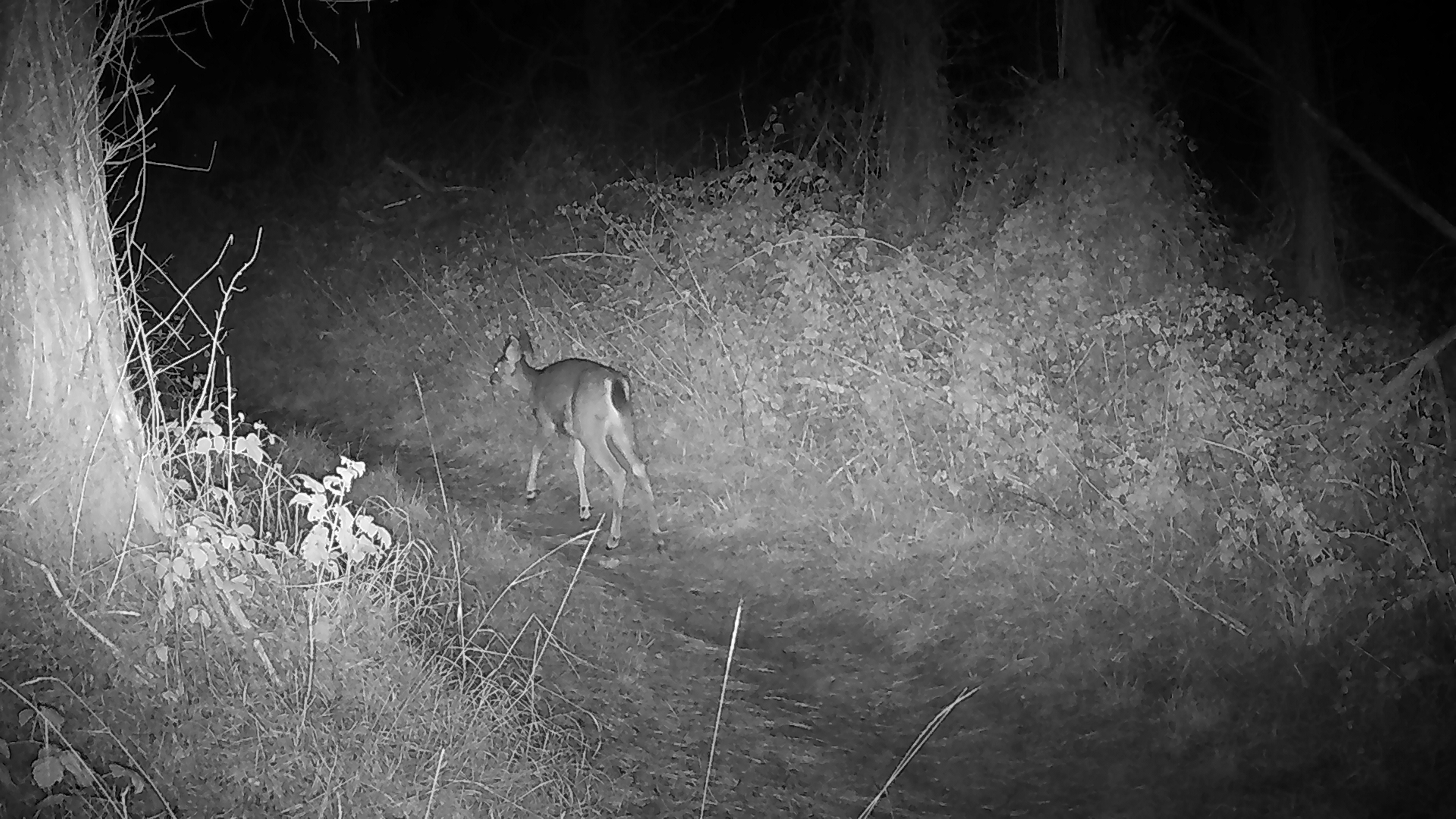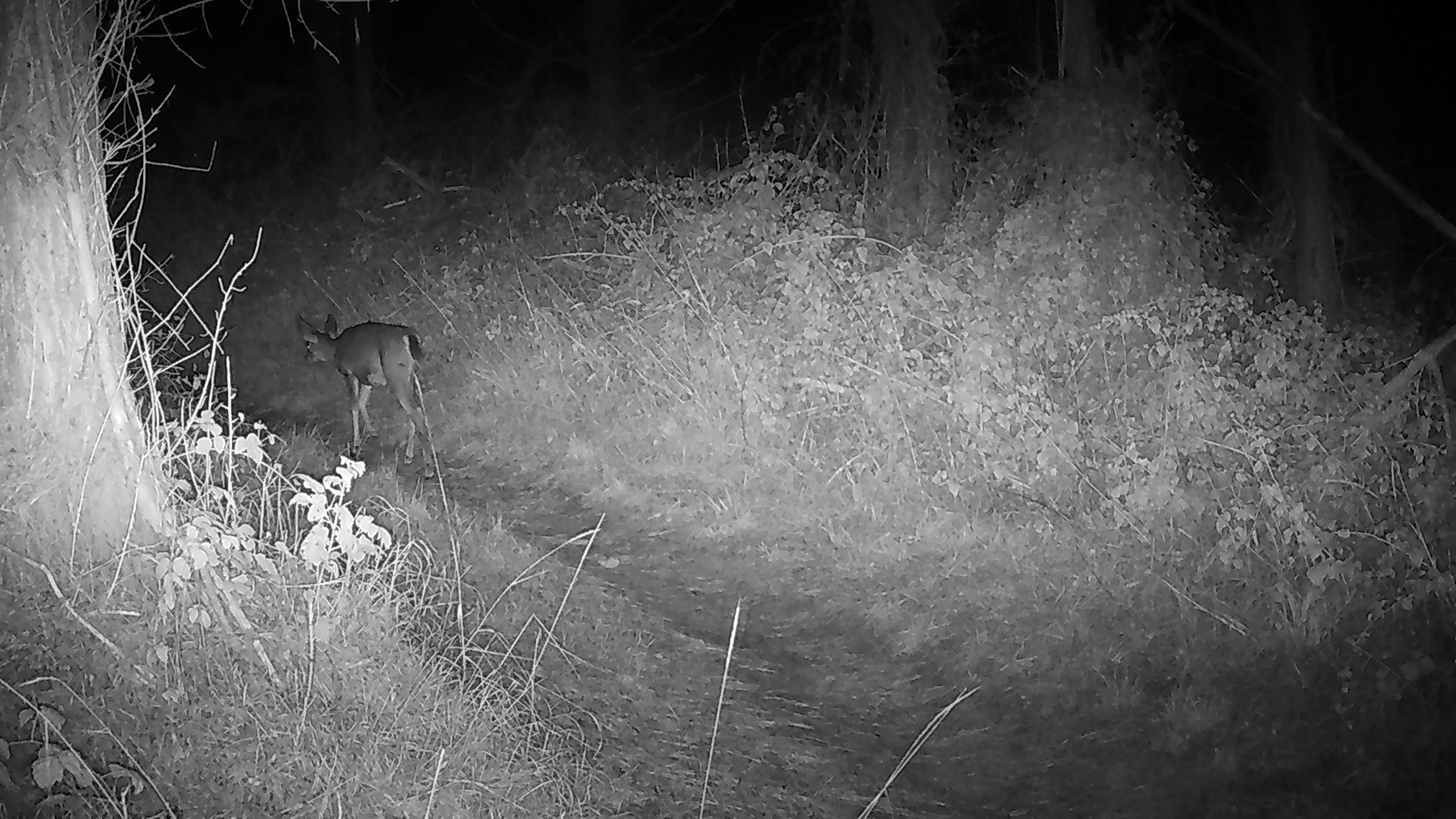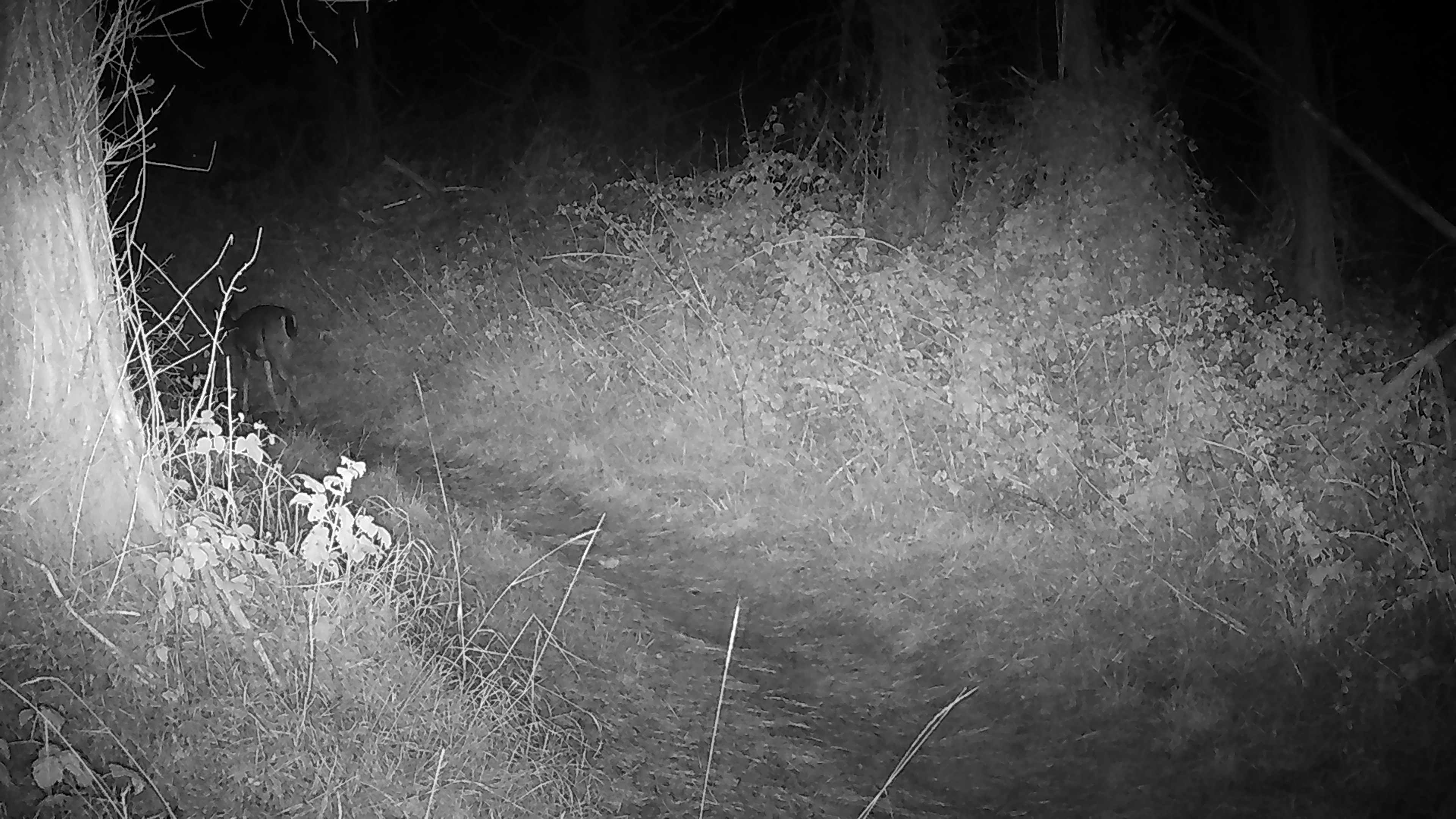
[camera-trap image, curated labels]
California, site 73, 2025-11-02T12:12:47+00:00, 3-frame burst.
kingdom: Animalia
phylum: Chordata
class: Mammalia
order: Artiodactyla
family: Cervidae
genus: Odocoileus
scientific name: Odocoileus hemionus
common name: mule deer